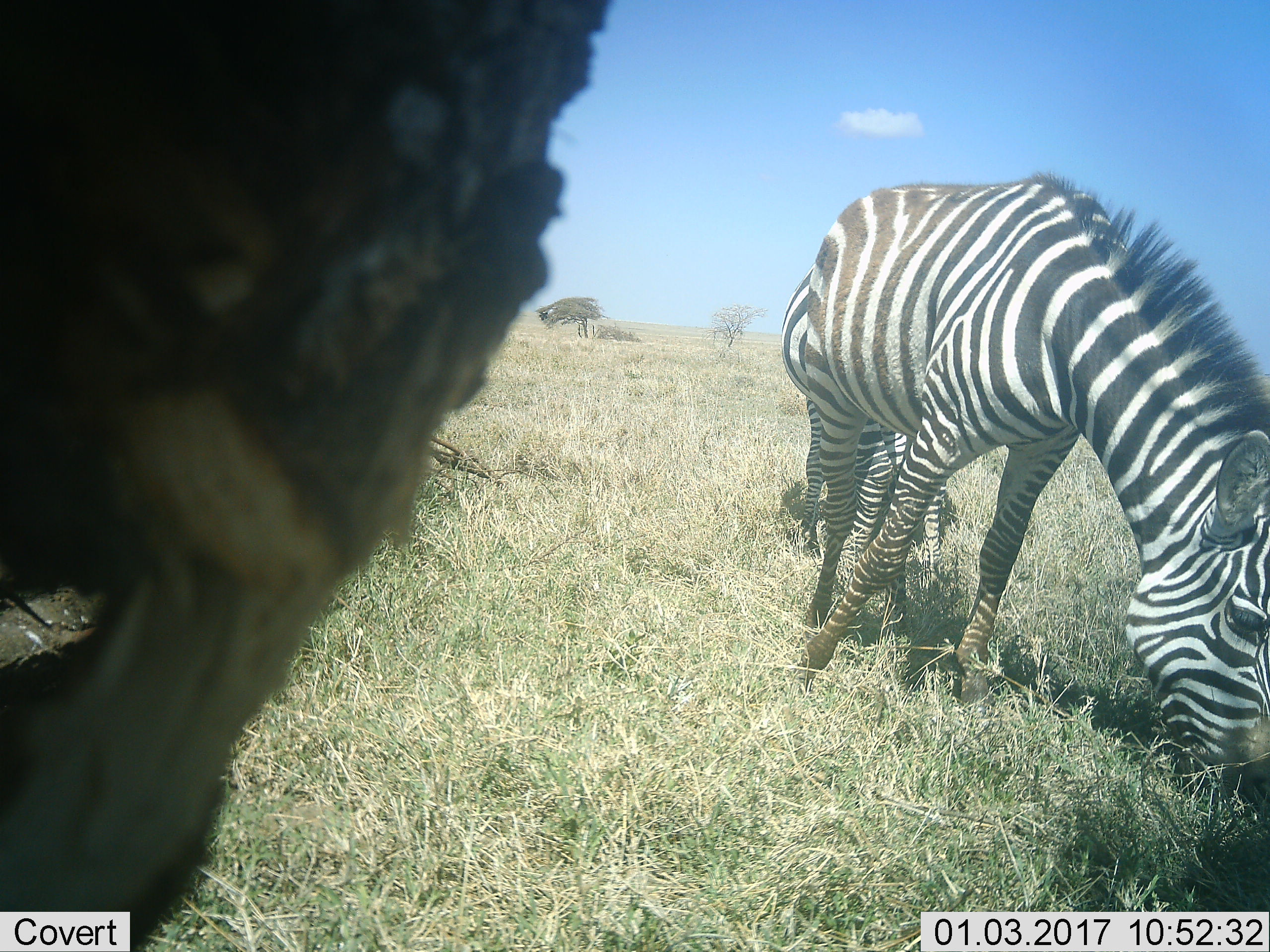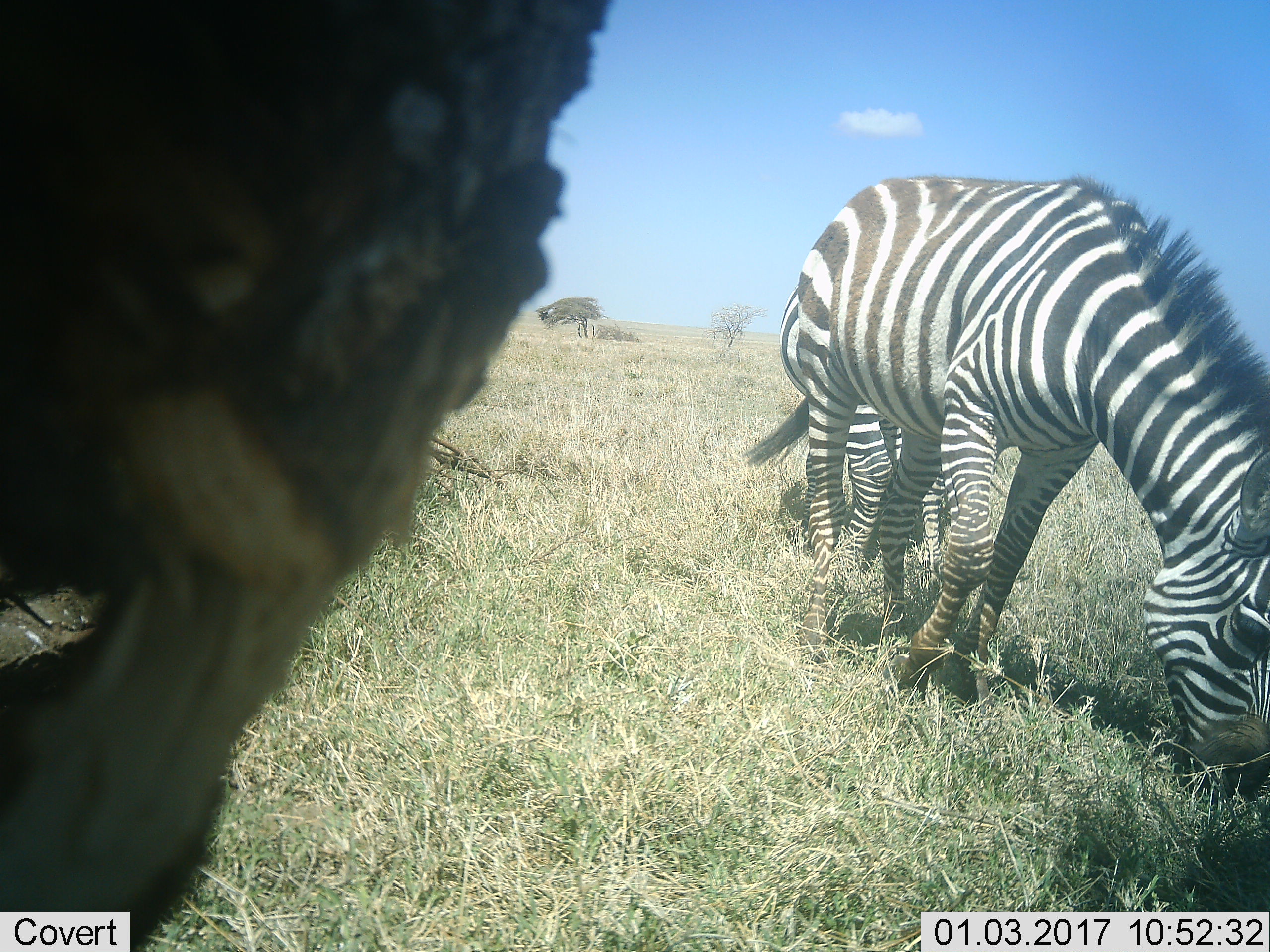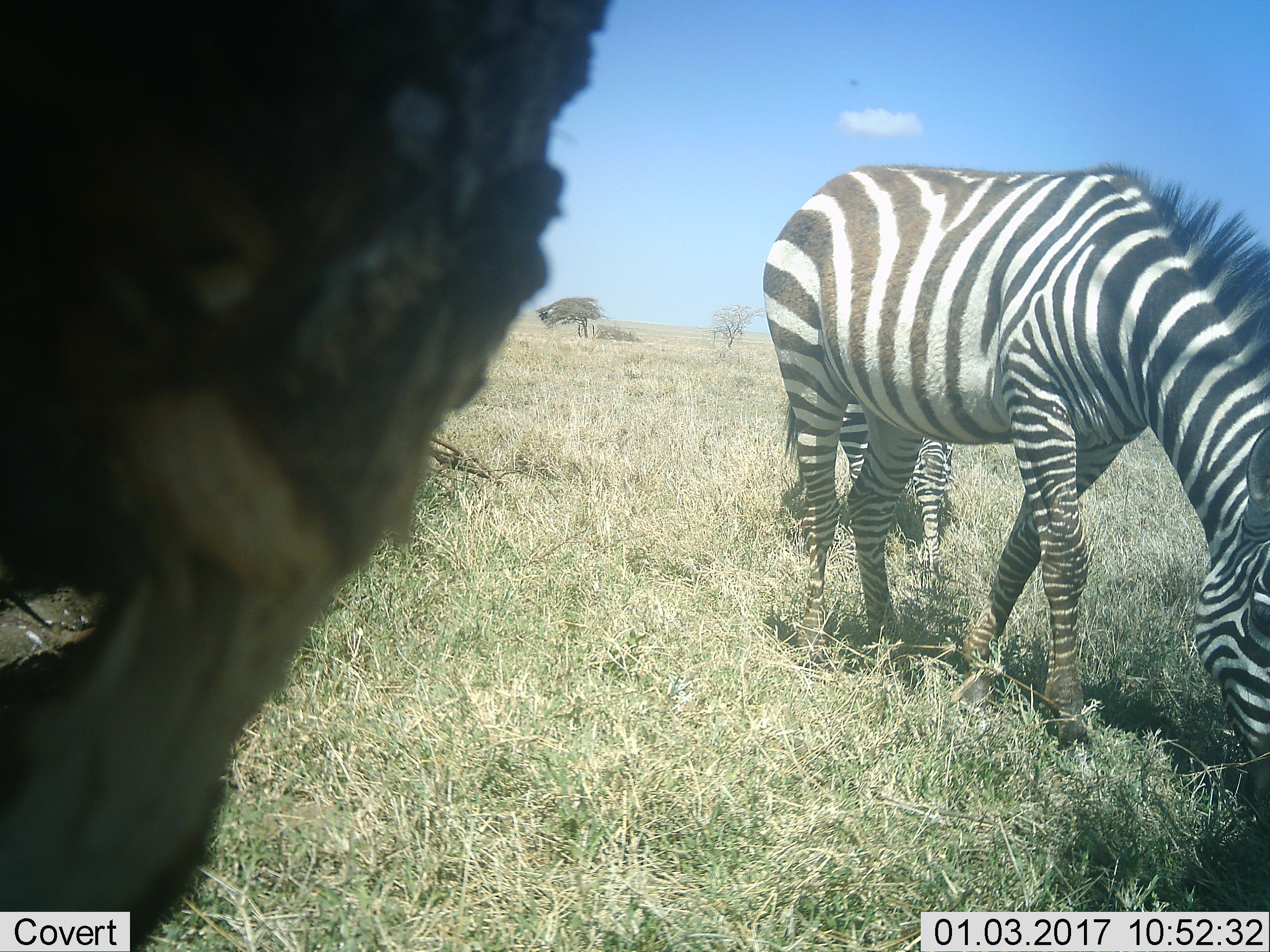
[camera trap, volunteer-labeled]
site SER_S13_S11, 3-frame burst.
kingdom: Animalia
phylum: Chordata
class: Mammalia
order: Perissodactyla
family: Equidae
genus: Equus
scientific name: Equus quagga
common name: plains zebra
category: zebraplains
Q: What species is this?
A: Zebraplains (plains zebra) (Equus quagga).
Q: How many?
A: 2.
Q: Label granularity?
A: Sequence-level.